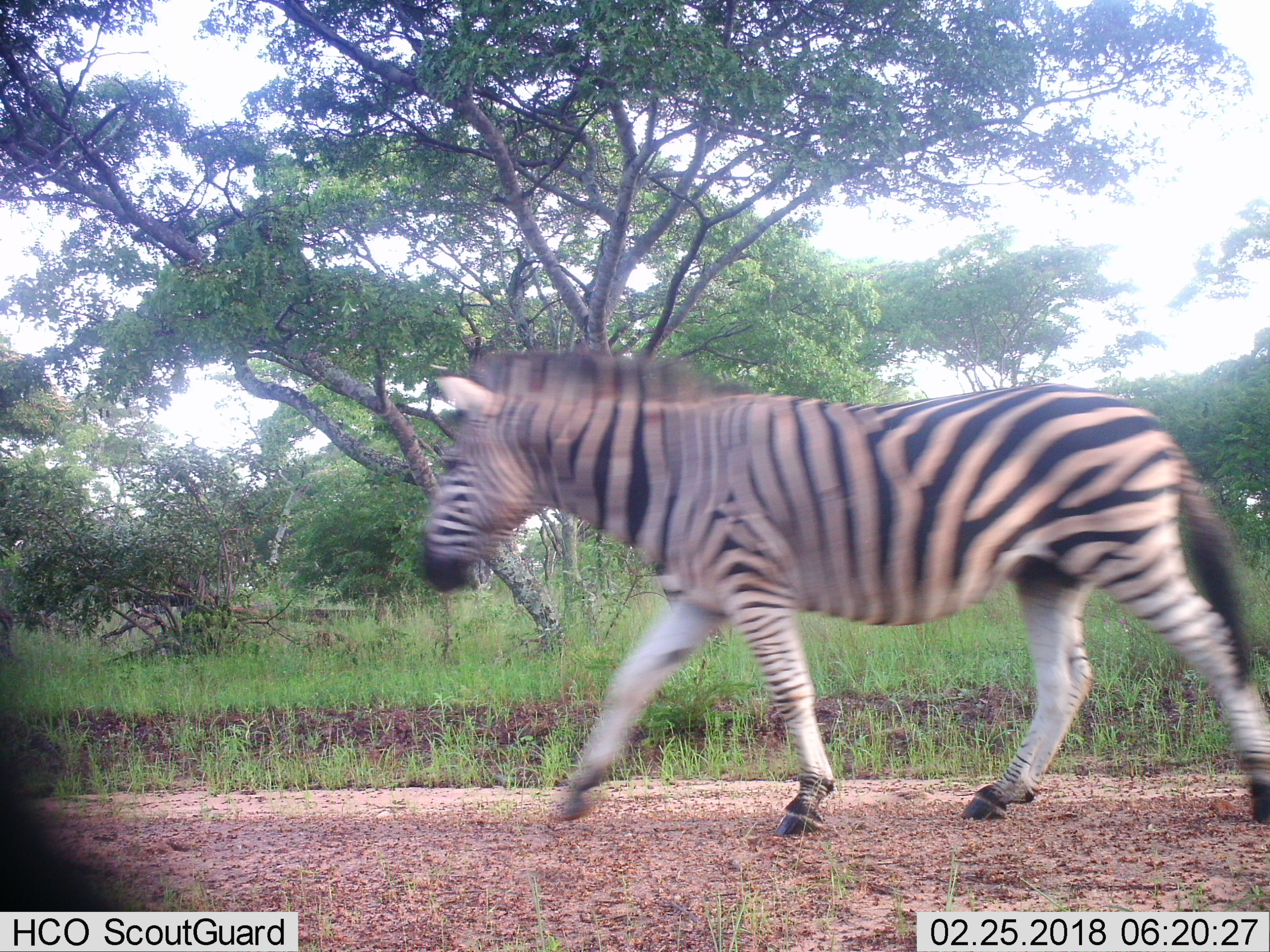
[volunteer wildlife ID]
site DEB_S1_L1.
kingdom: Animalia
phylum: Chordata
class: Mammalia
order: Perissodactyla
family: Equidae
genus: Equus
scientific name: Equus quagga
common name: plains zebra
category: zebraplains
Zebraplains (plains zebra) (Equus quagga), count 1. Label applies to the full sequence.